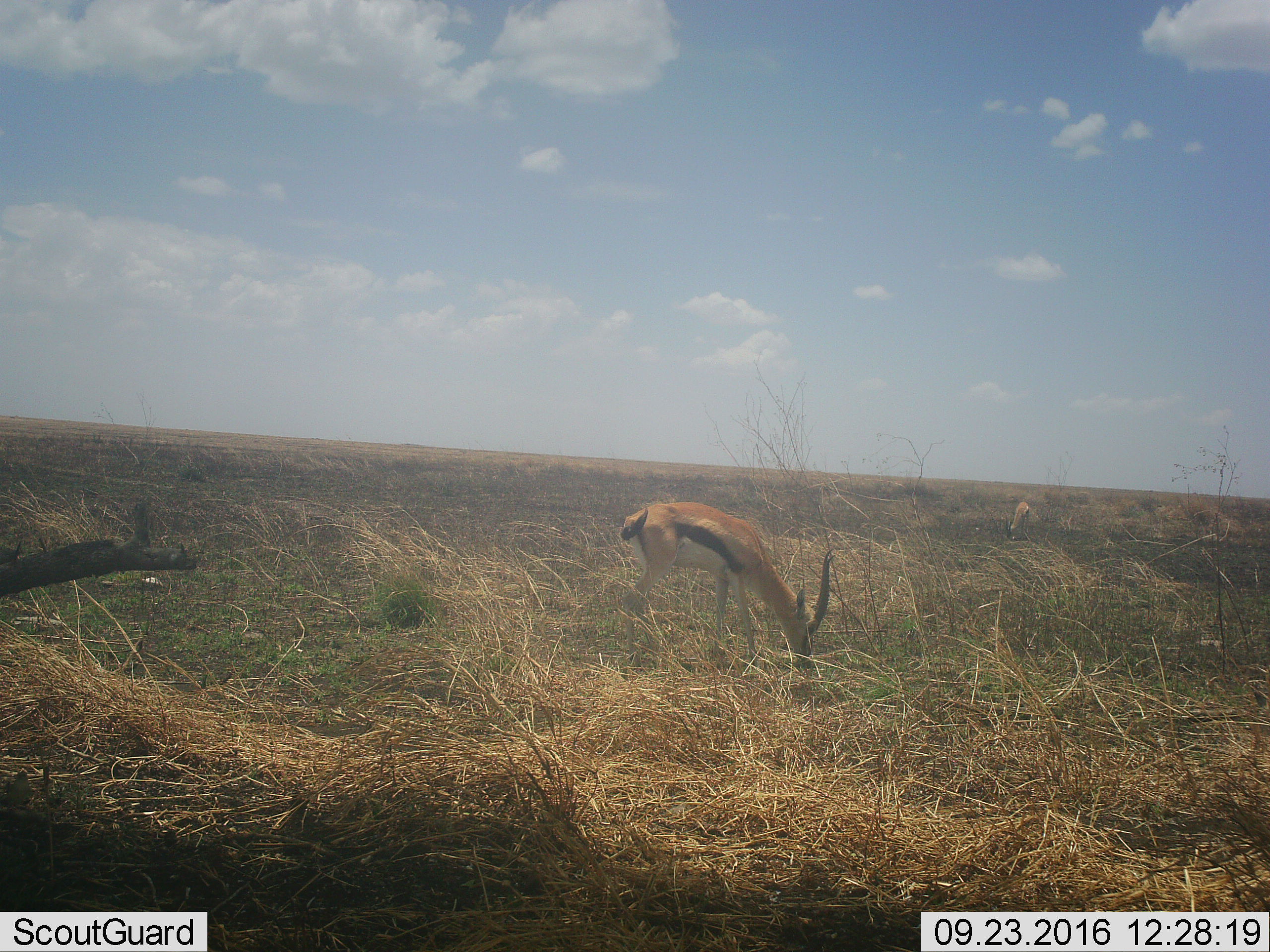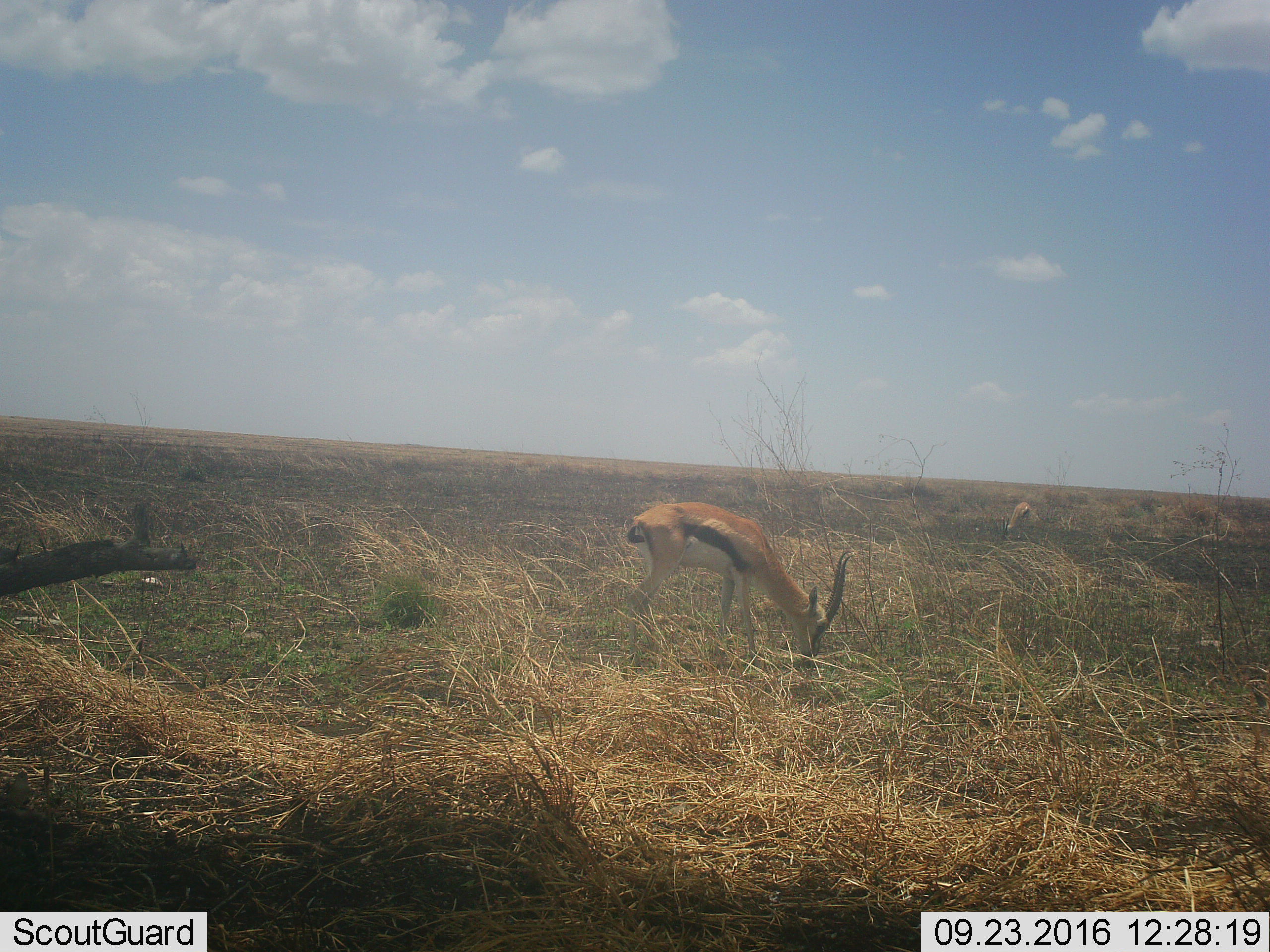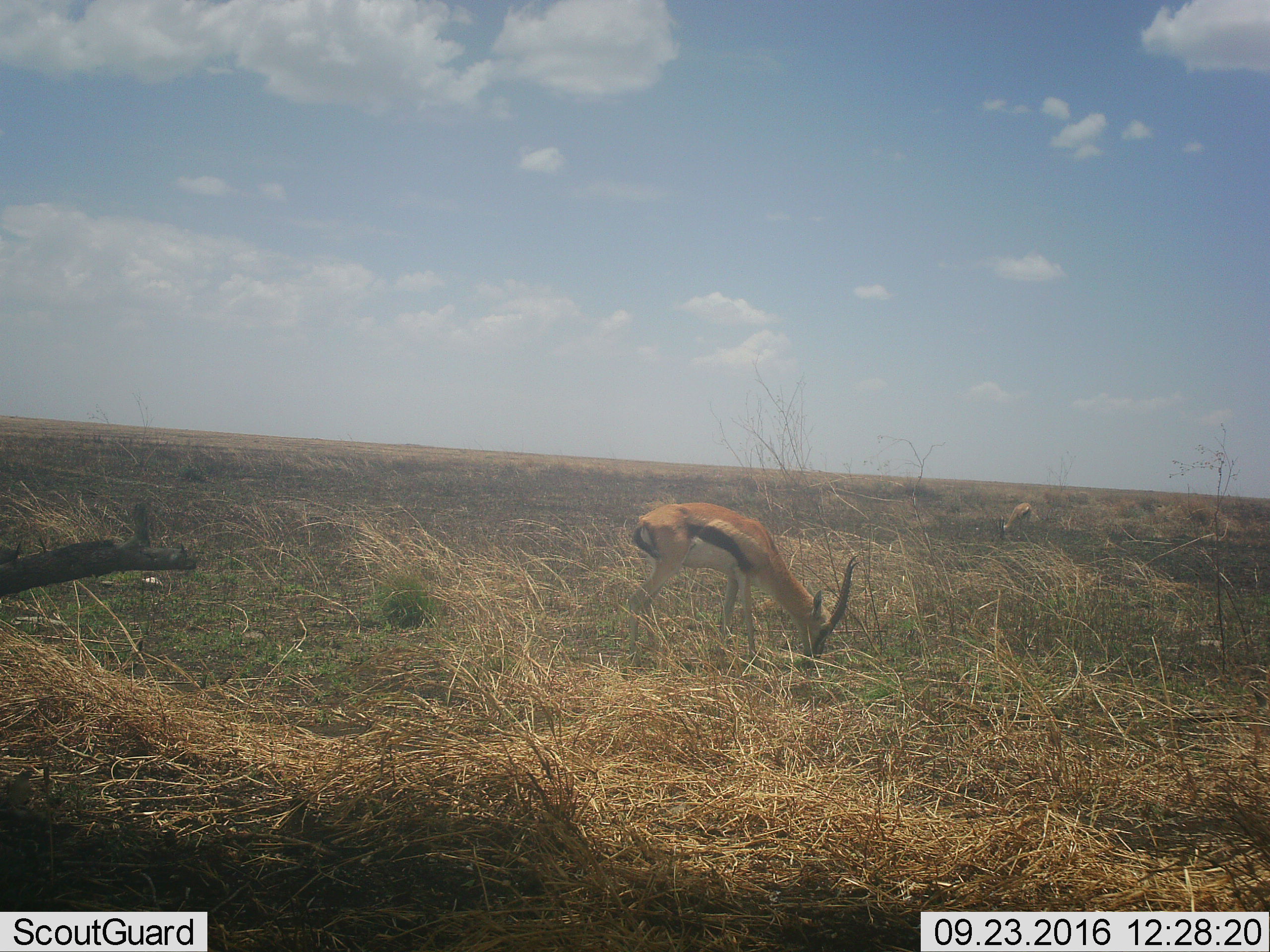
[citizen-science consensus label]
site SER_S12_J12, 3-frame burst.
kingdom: Animalia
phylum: Chordata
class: Mammalia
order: Artiodactyla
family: Bovidae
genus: Eudorcas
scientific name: Eudorcas thomsonii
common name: thomson's gazelle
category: gazellethomsons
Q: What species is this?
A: Gazellethomsons (thomson's gazelle) (Eudorcas thomsonii).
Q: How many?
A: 2.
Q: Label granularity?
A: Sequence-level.